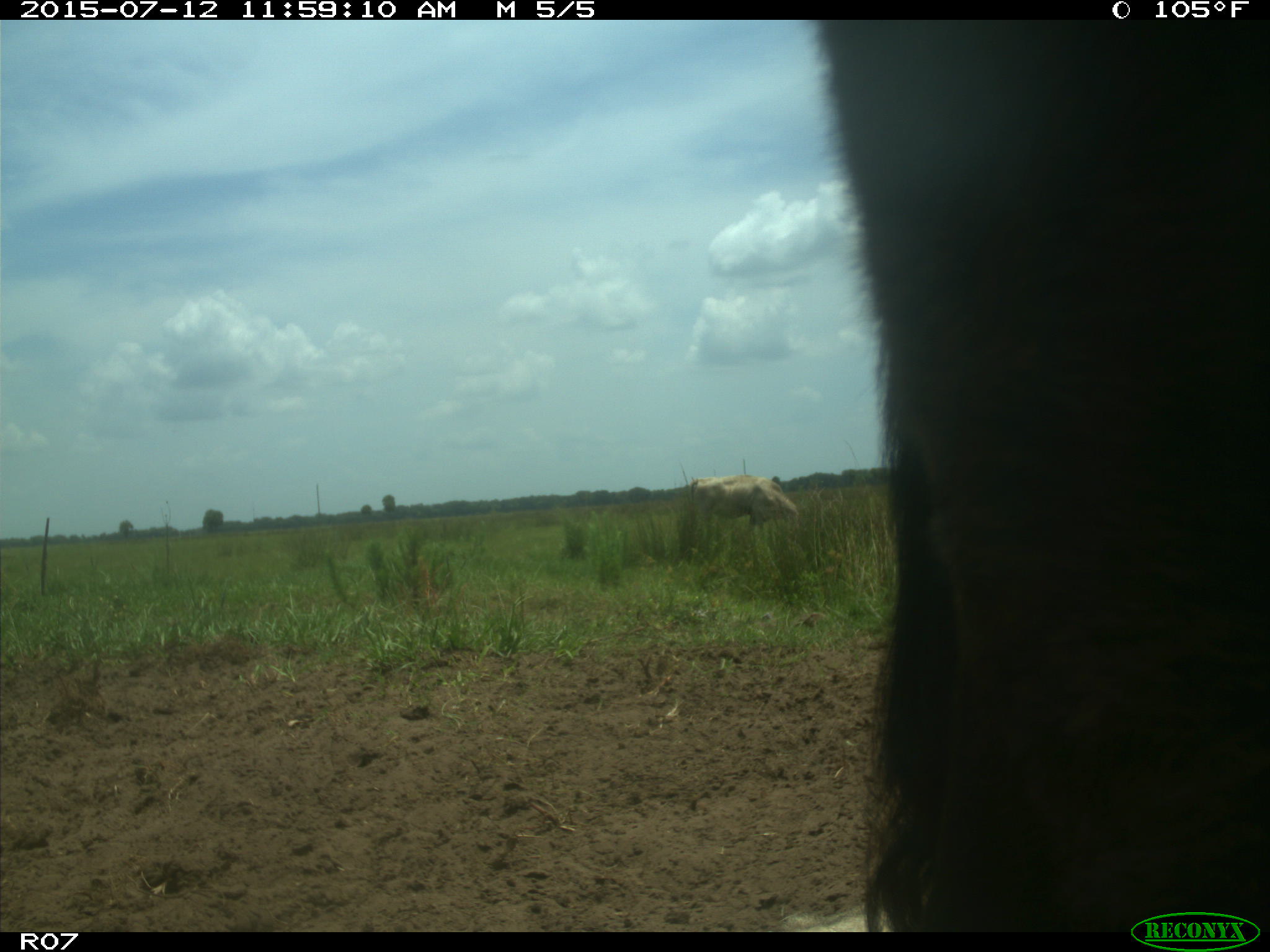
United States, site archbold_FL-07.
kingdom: Animalia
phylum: Chordata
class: Mammalia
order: Artiodactyla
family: Bovidae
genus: Bos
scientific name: Bos taurus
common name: domestic cow